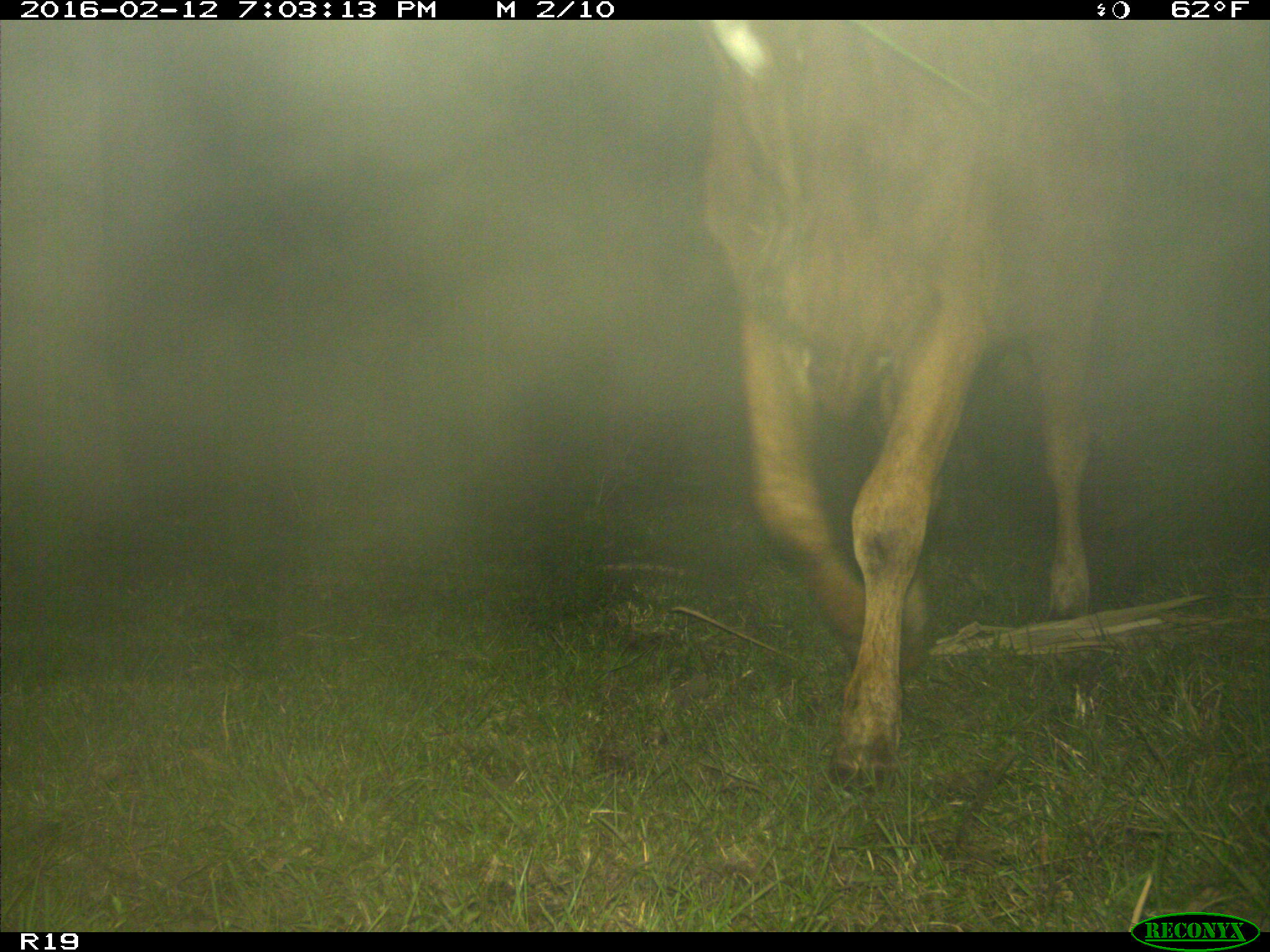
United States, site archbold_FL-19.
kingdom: Animalia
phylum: Chordata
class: Mammalia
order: Artiodactyla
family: Bovidae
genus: Bos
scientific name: Bos taurus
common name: domestic cow